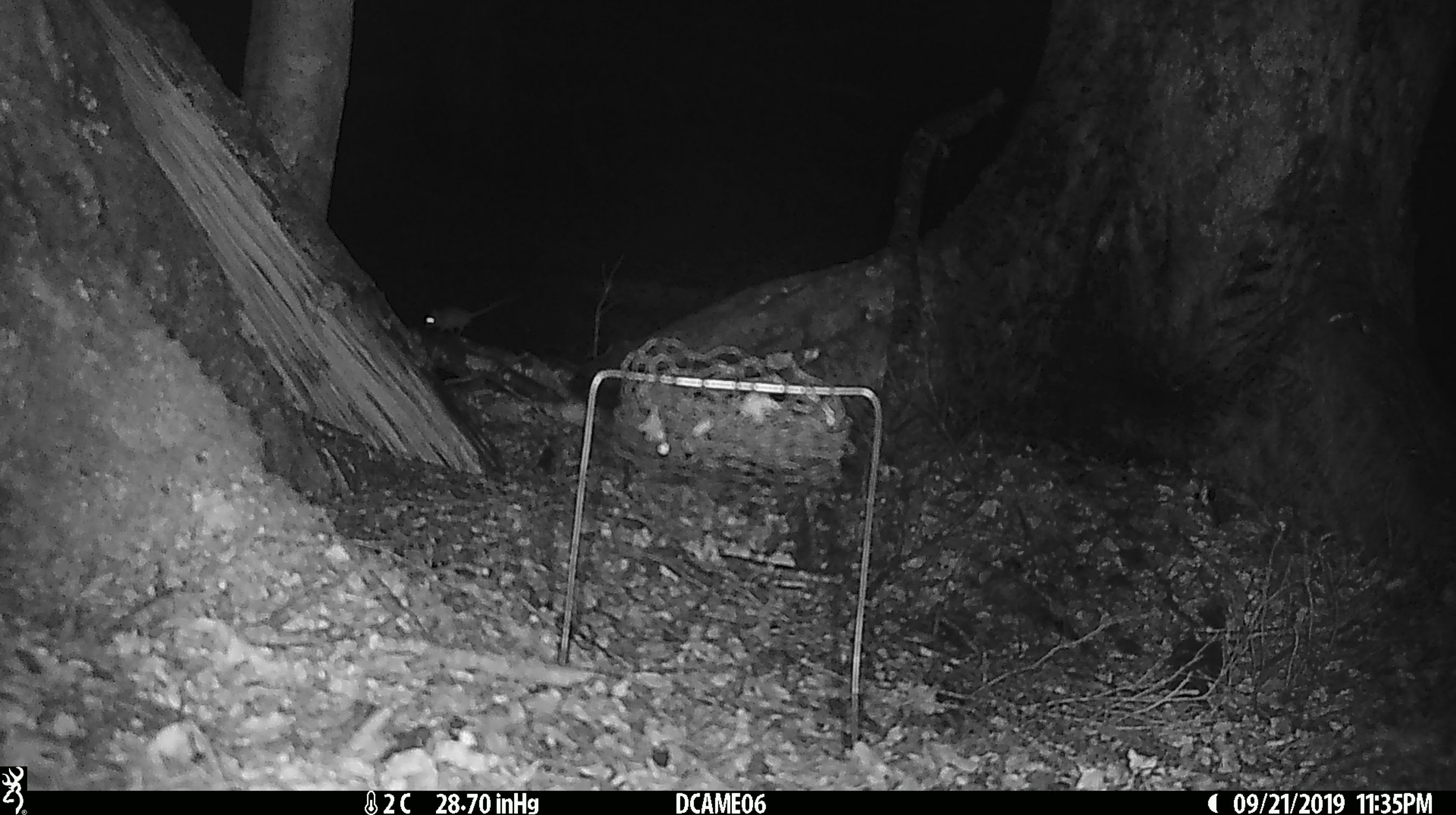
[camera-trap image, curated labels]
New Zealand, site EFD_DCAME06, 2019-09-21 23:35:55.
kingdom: Animalia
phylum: Chordata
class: Mammalia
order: Rodentia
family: Muridae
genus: Mus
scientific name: Mus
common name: mouse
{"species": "mouse (Mus)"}